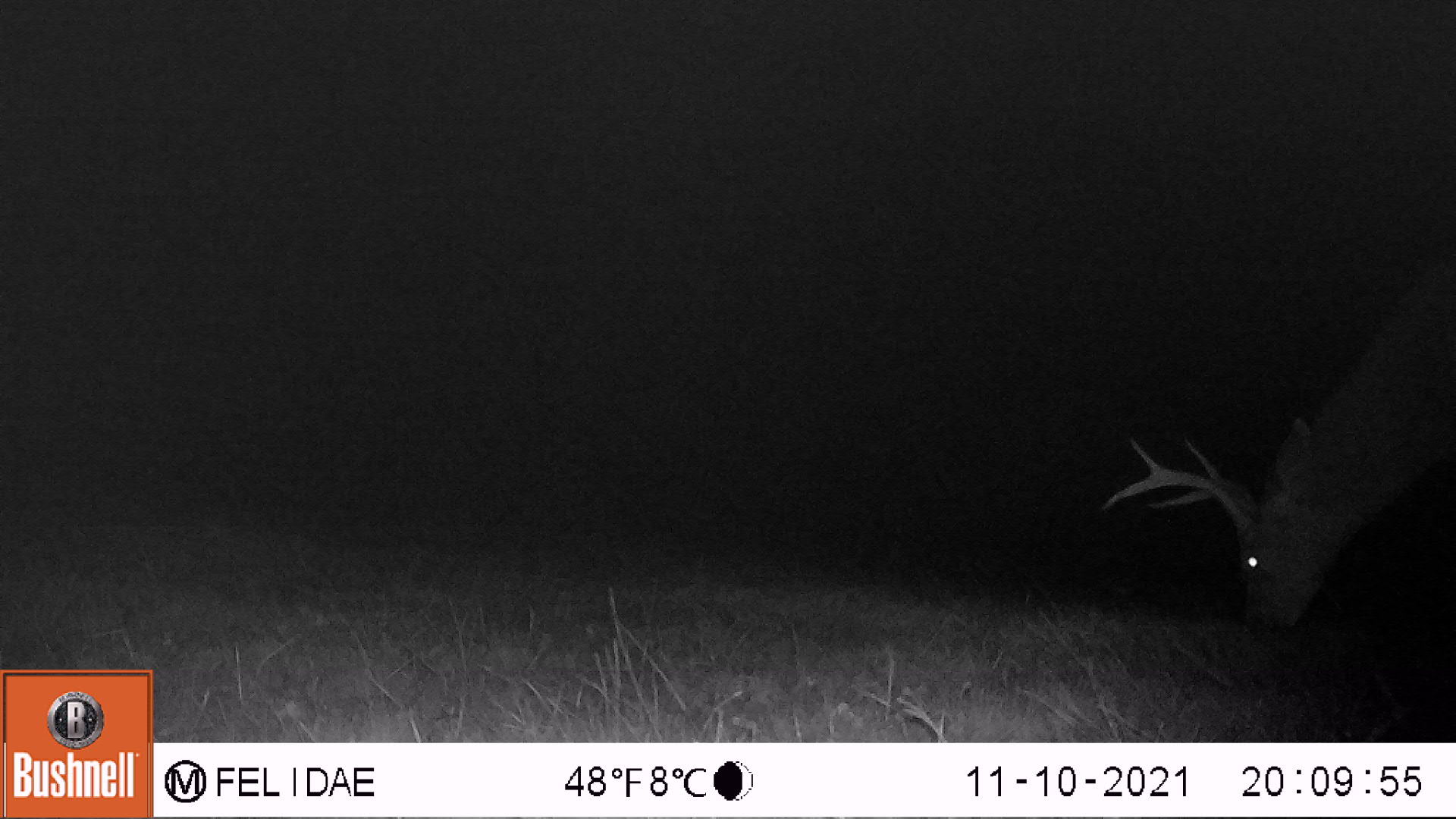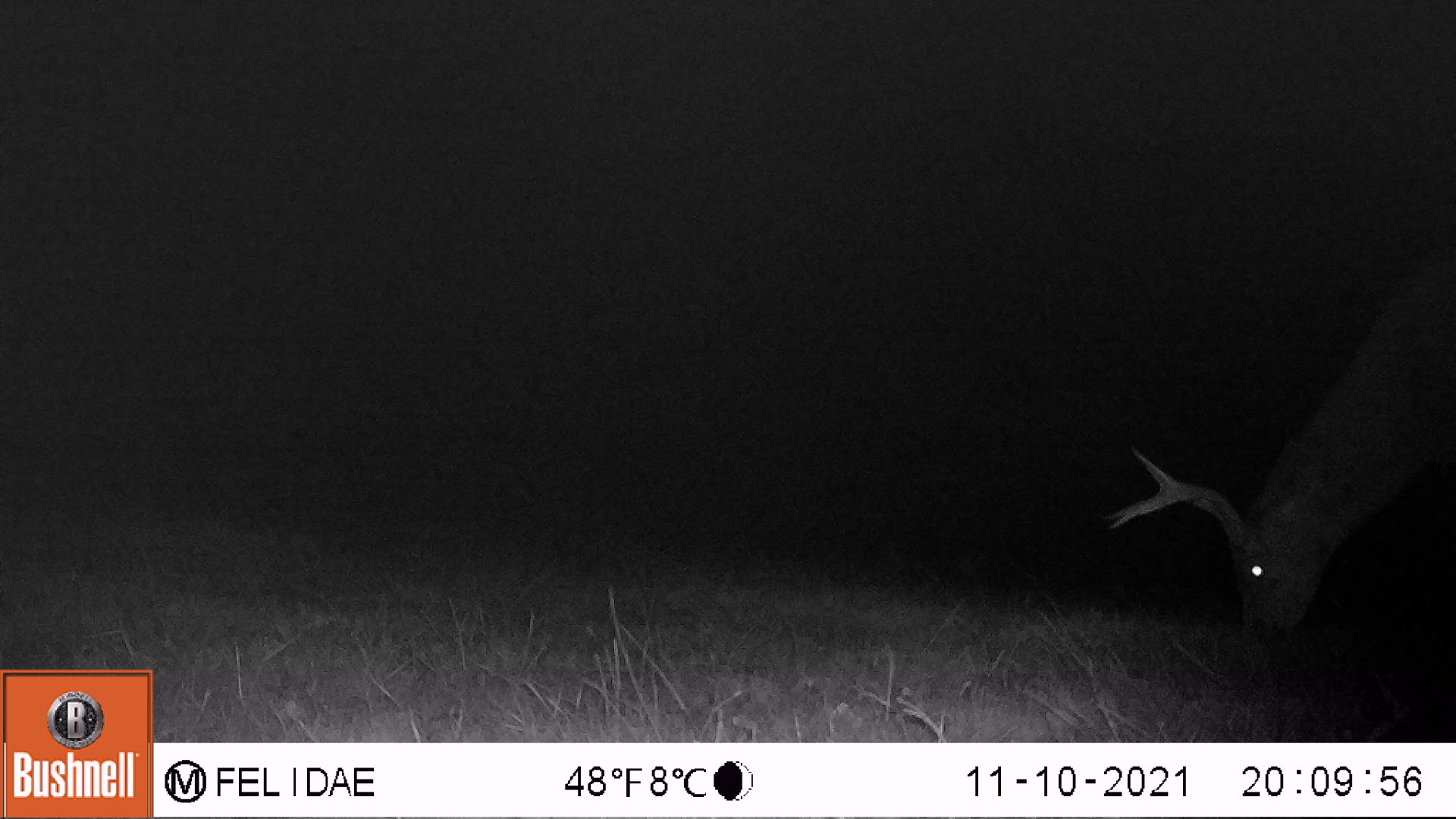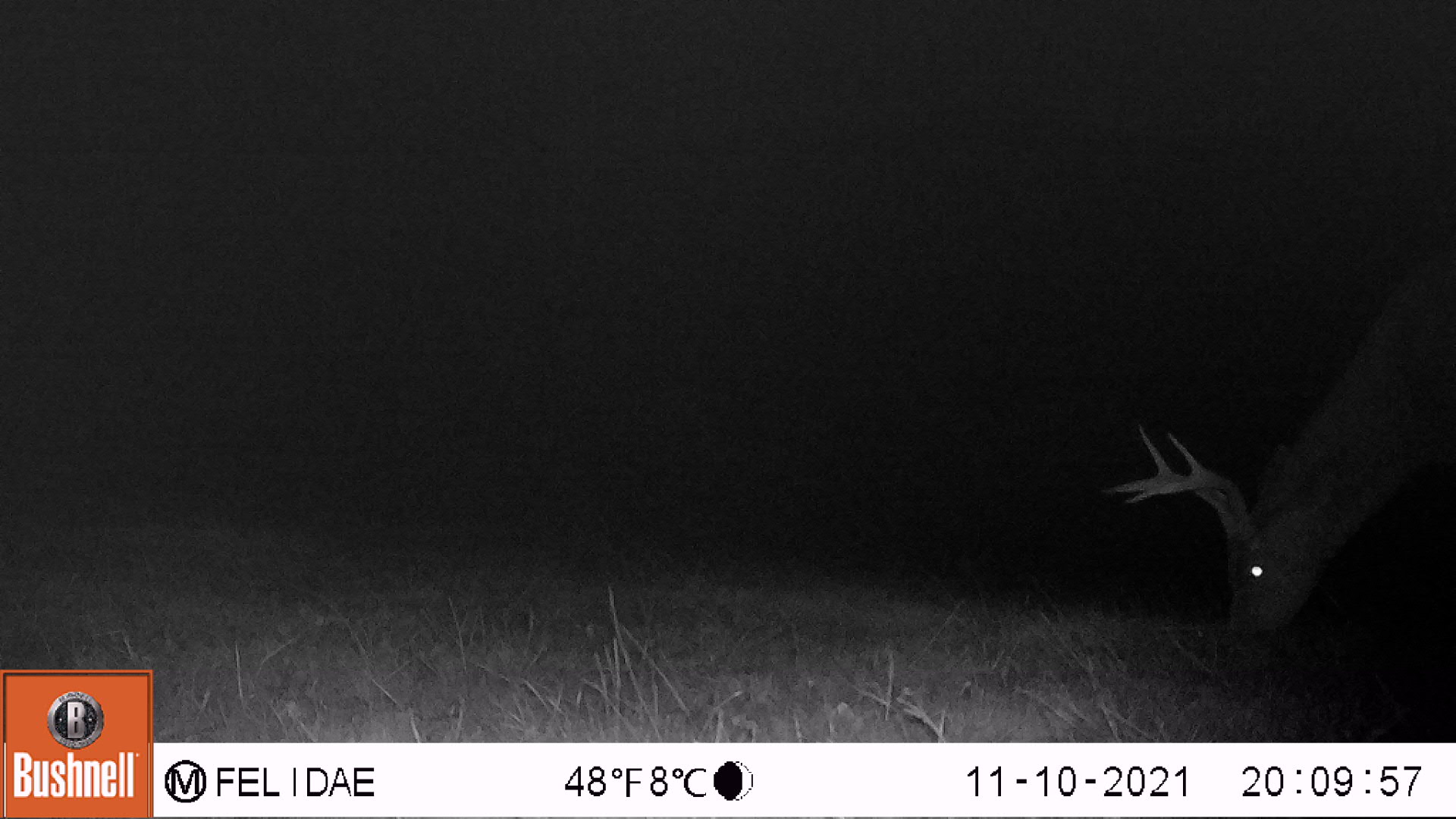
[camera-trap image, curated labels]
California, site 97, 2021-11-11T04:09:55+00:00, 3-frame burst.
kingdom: Animalia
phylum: Chordata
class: Mammalia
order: Artiodactyla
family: Cervidae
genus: Odocoileus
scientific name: Odocoileus hemionus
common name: mule deer